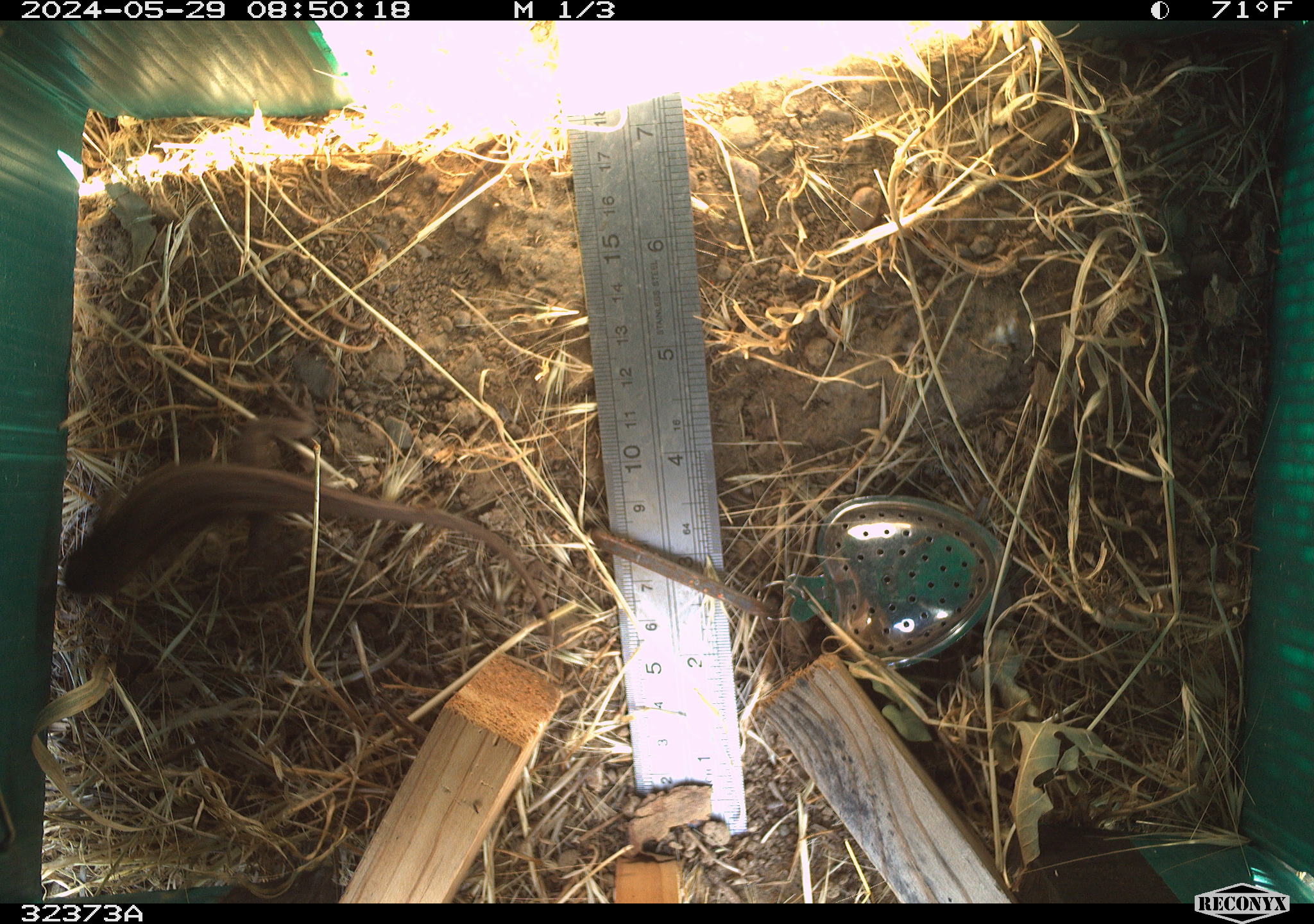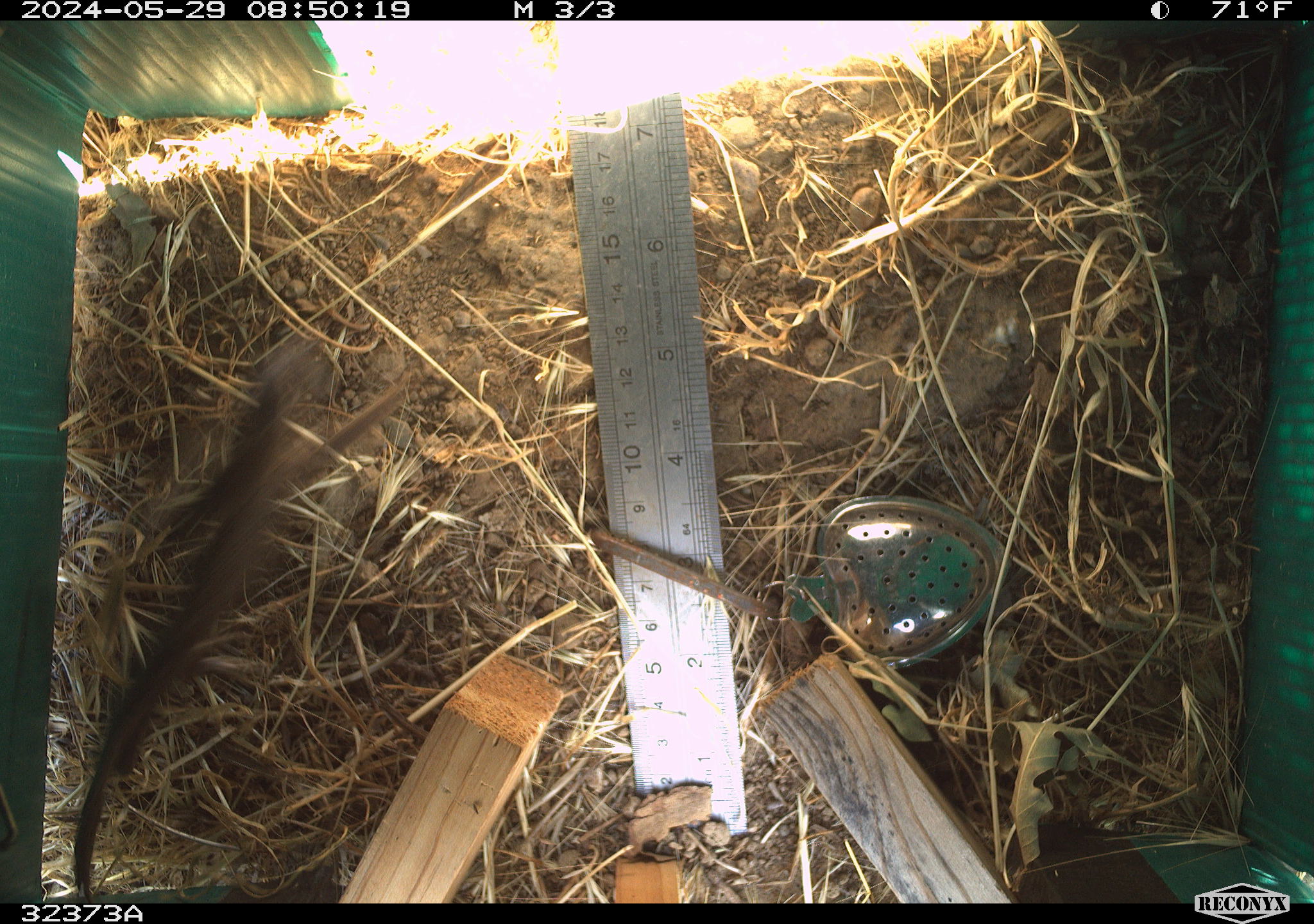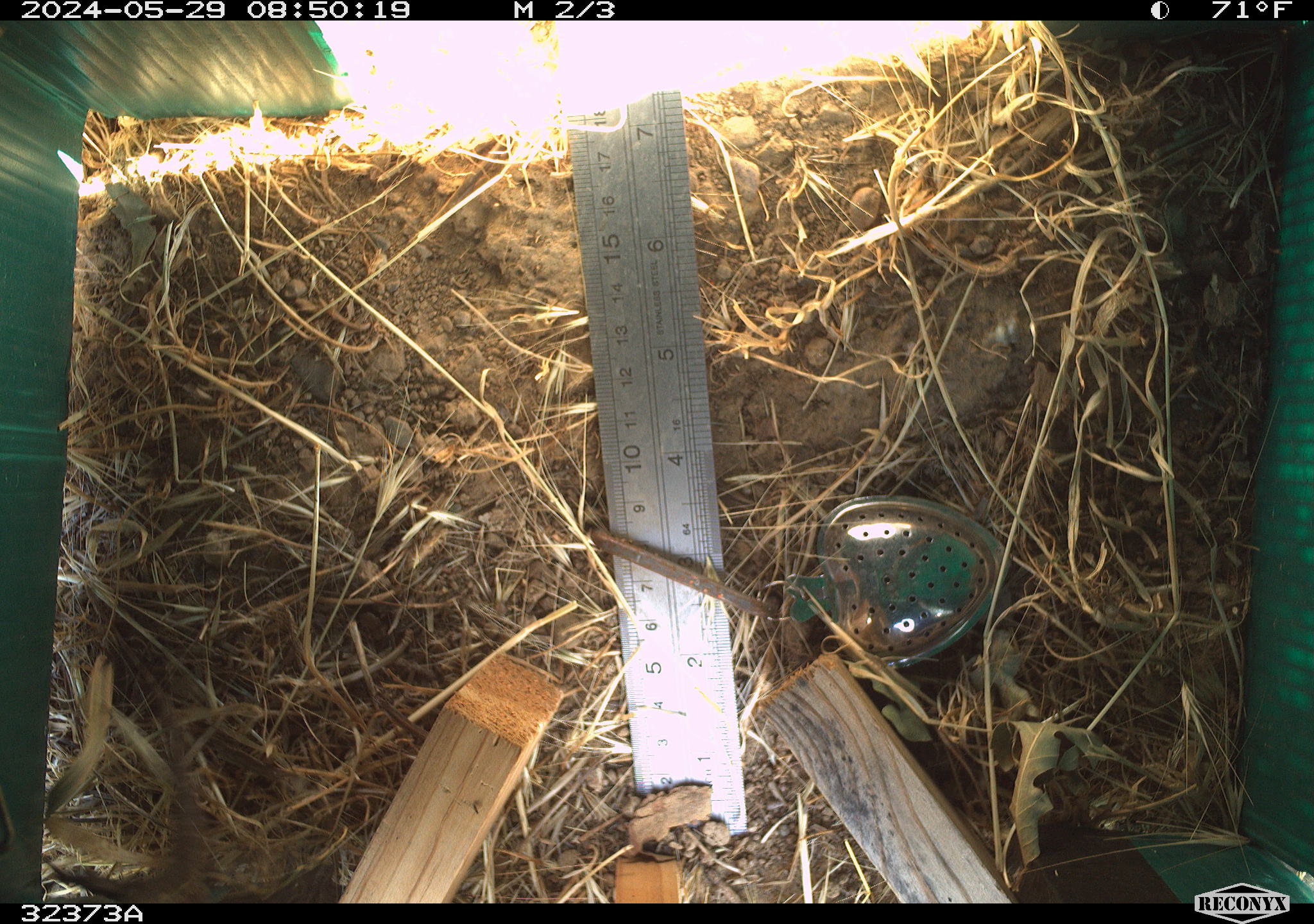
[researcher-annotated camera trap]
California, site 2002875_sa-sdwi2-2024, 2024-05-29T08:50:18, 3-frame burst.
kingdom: Animalia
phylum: Chordata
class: Reptilia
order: Squamata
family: Phrynosomatidae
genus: Sceloporus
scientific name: Sceloporus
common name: spiny lizards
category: sceloporus species